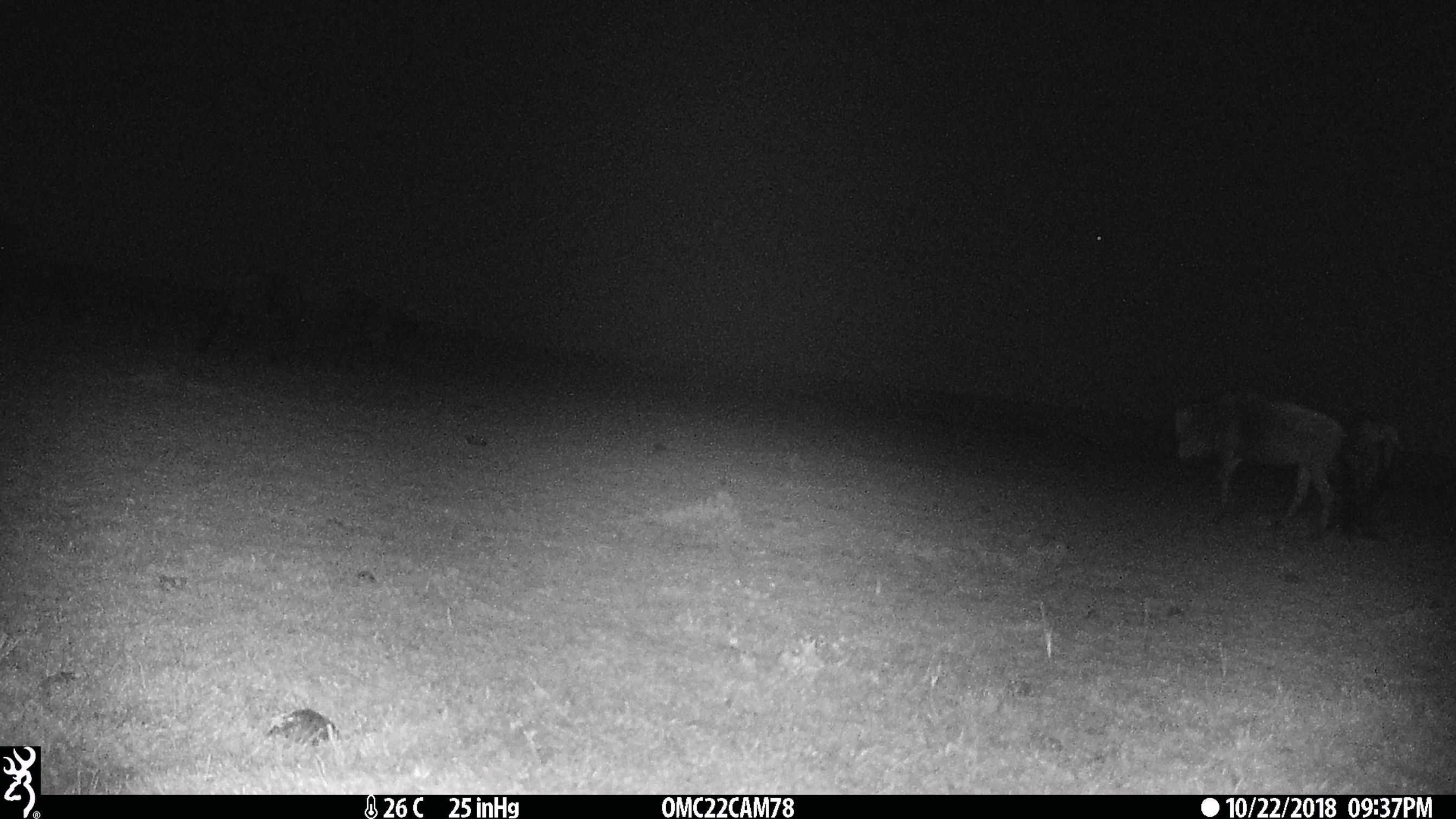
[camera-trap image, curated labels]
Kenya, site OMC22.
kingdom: Animalia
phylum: Chordata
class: Mammalia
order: Artiodactyla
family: Bovidae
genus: Connochaetes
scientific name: Connochaetes taurinus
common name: blue wildebeest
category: wildebeest